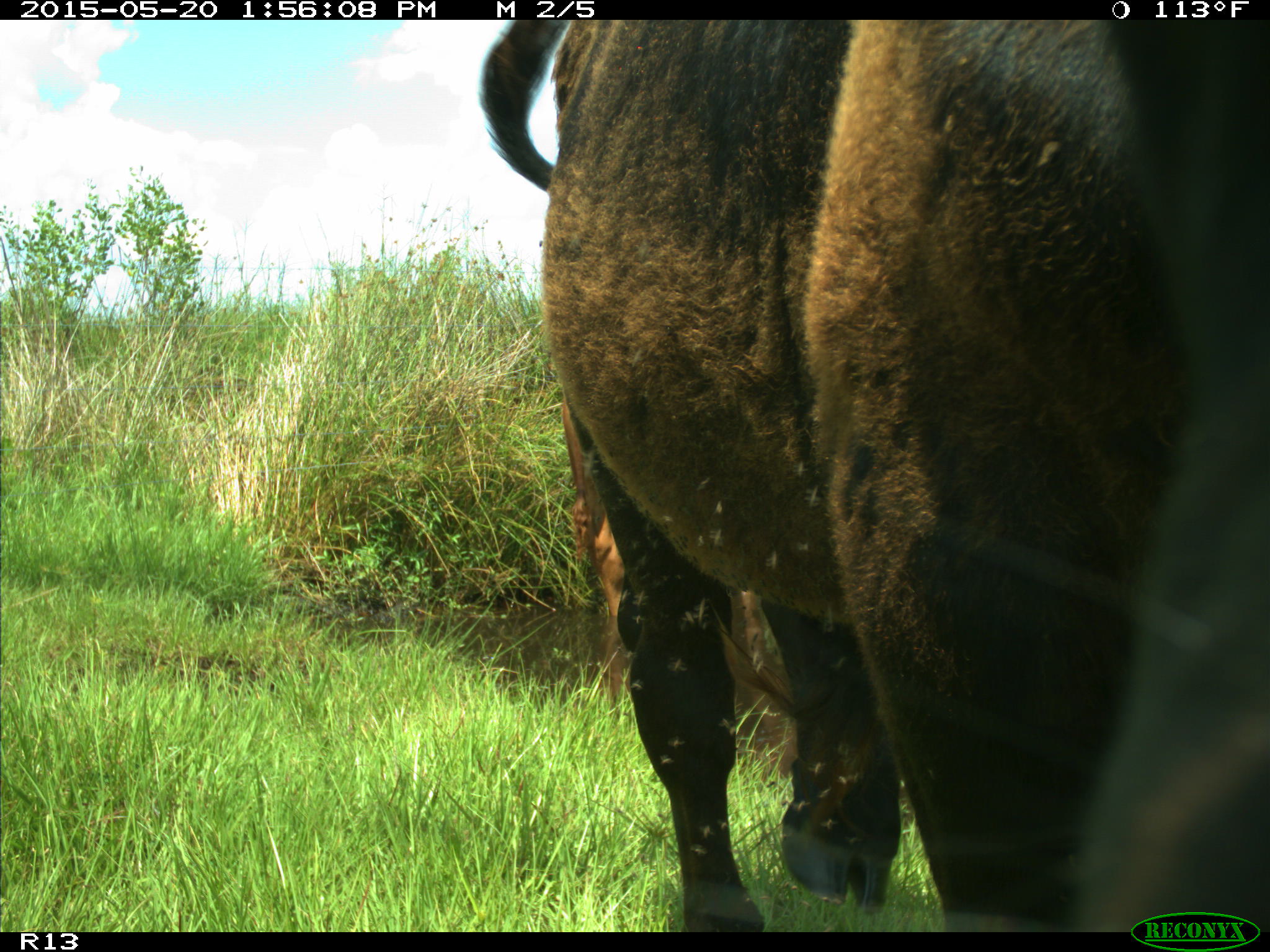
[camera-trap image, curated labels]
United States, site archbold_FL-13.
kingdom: Animalia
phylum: Chordata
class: Mammalia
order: Artiodactyla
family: Bovidae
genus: Bos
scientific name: Bos taurus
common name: domestic cow